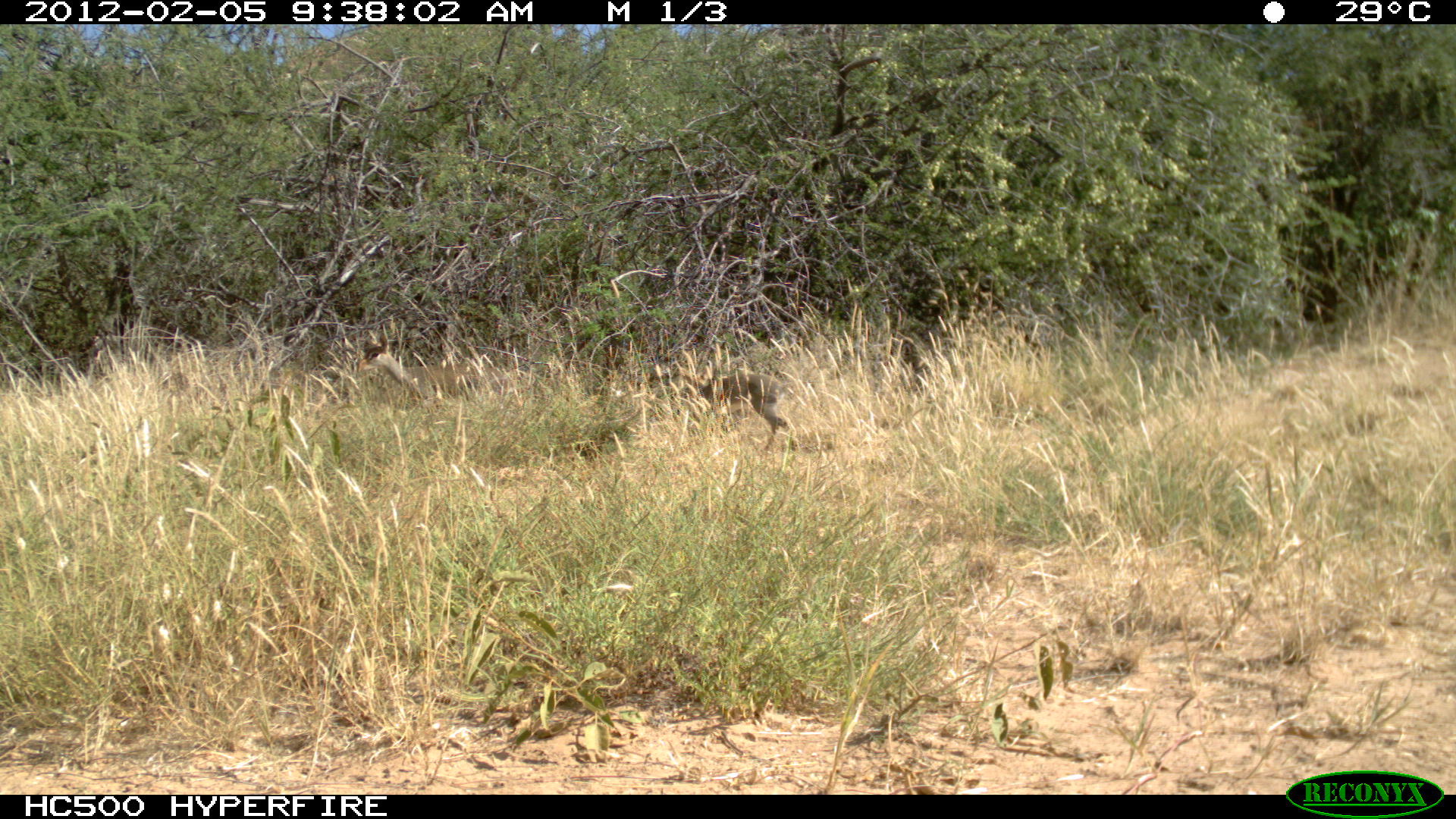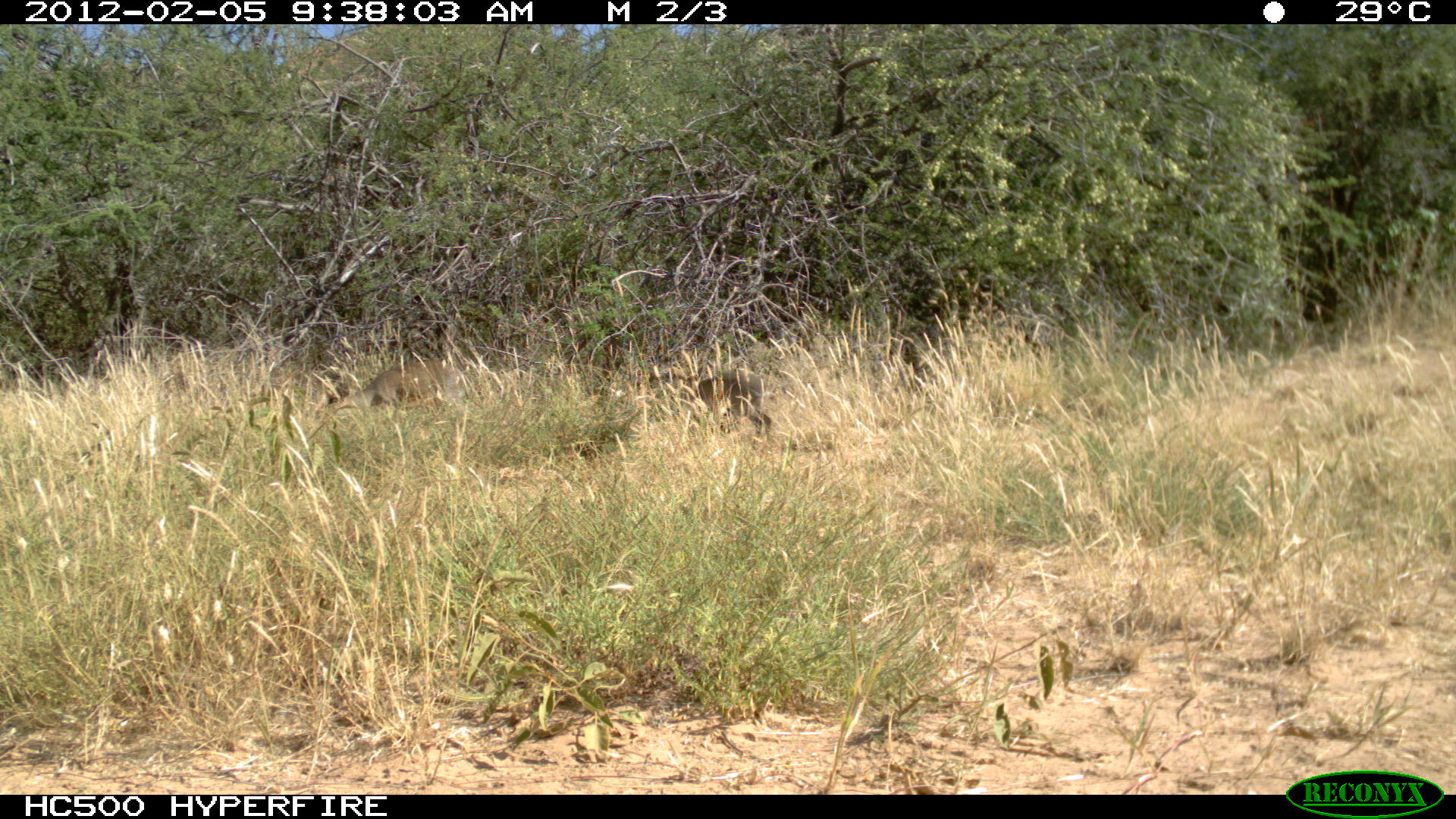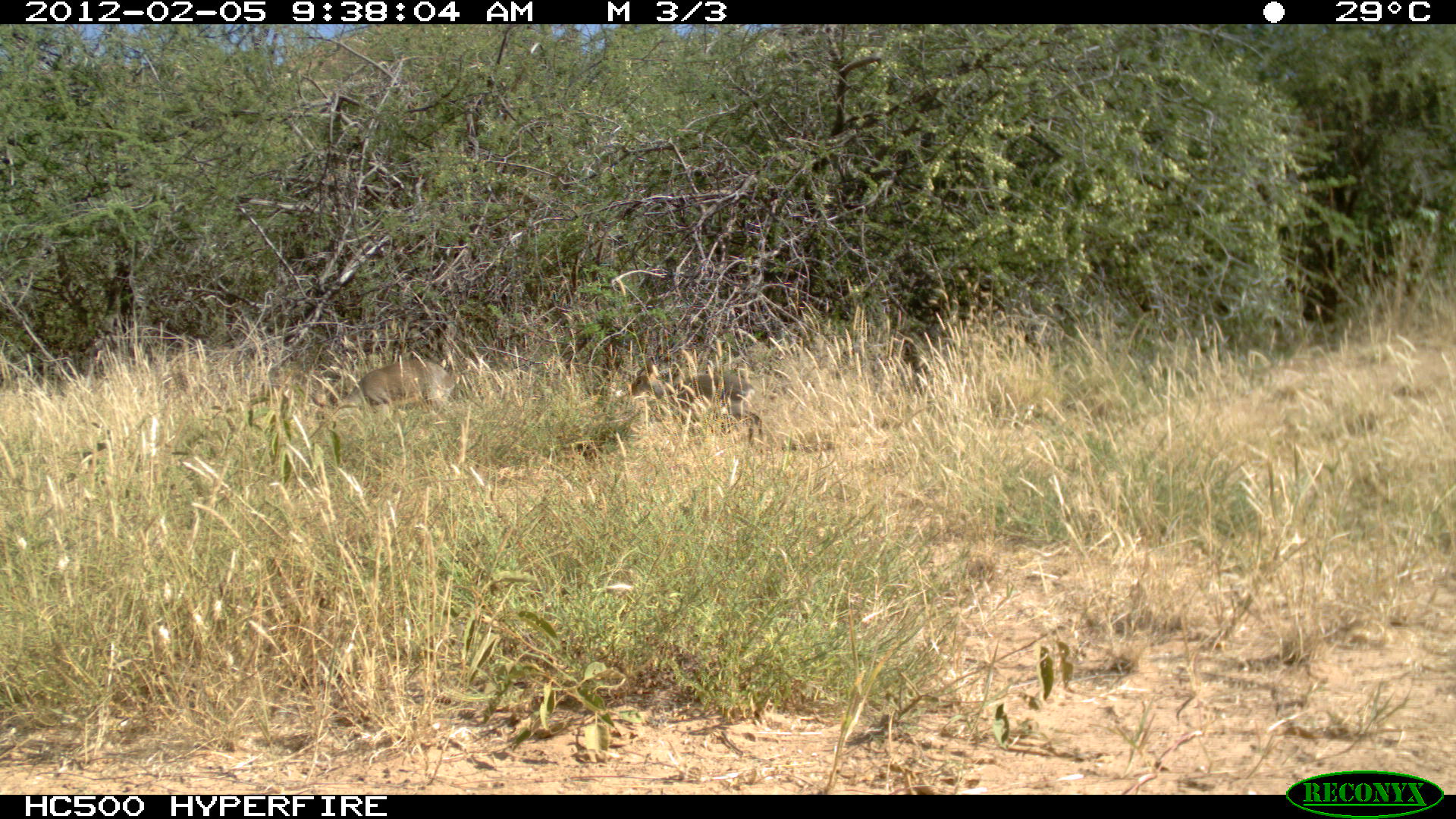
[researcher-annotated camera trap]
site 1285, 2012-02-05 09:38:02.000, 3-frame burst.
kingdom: Animalia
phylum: Chordata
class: Mammalia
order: Artiodactyla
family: Bovidae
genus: Madoqua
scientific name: Madoqua guentheri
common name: günther's dik-dik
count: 2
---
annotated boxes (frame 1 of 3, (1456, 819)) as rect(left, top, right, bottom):
madoqua guentheri: rect(354, 332, 511, 410); rect(675, 370, 799, 454)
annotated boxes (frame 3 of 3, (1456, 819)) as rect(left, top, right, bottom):
madoqua guentheri: rect(305, 358, 472, 466); rect(628, 355, 766, 453)